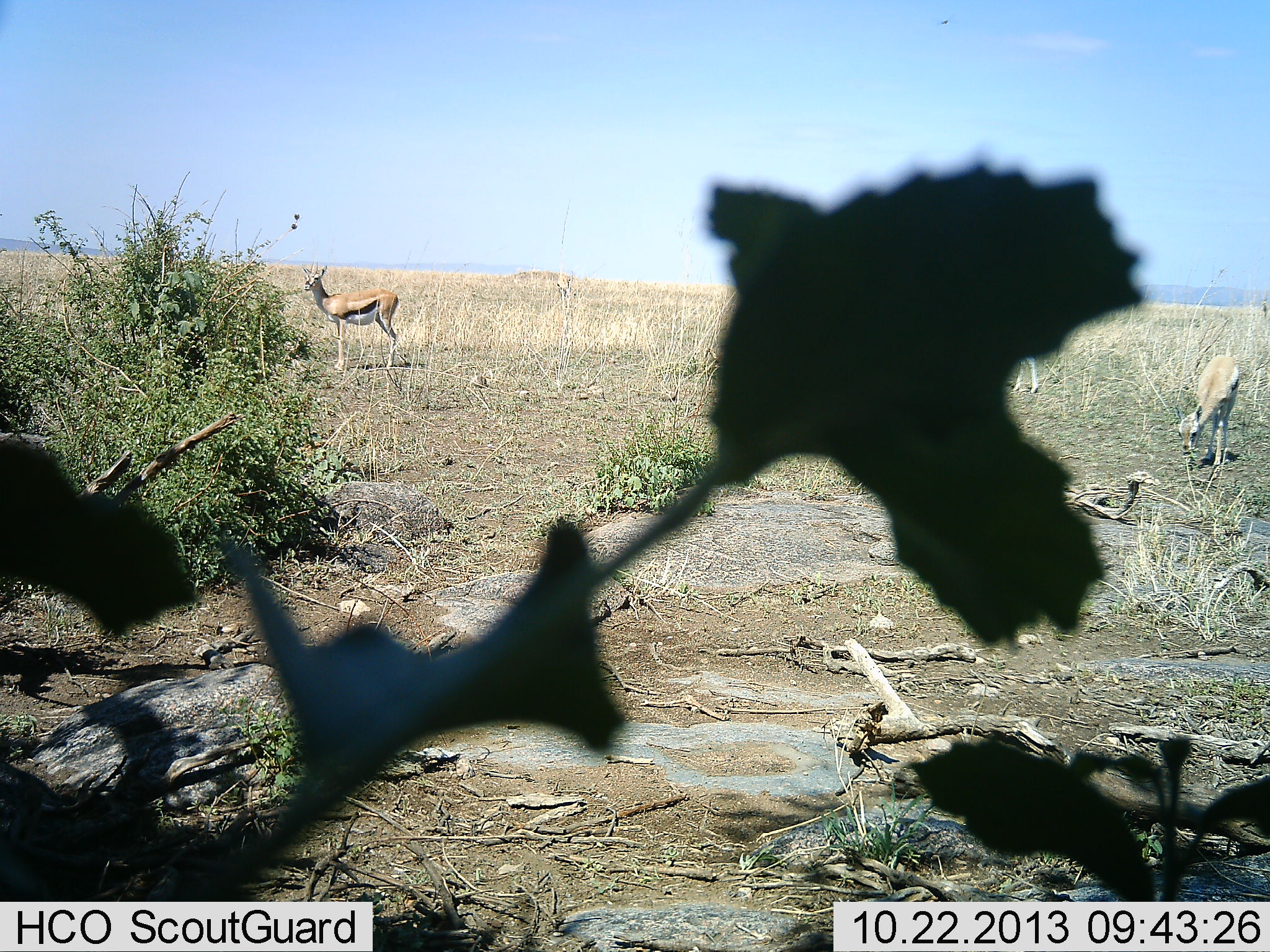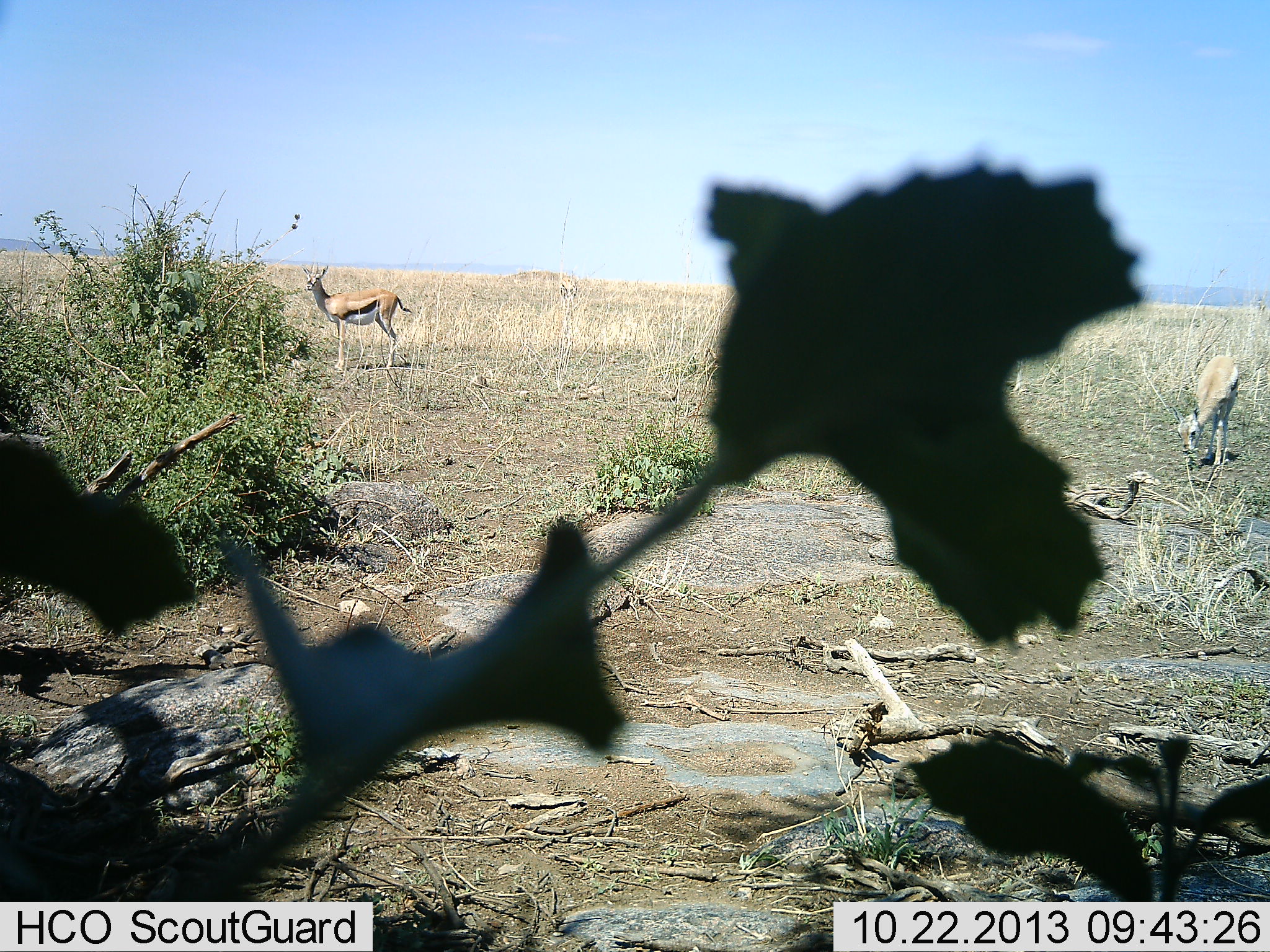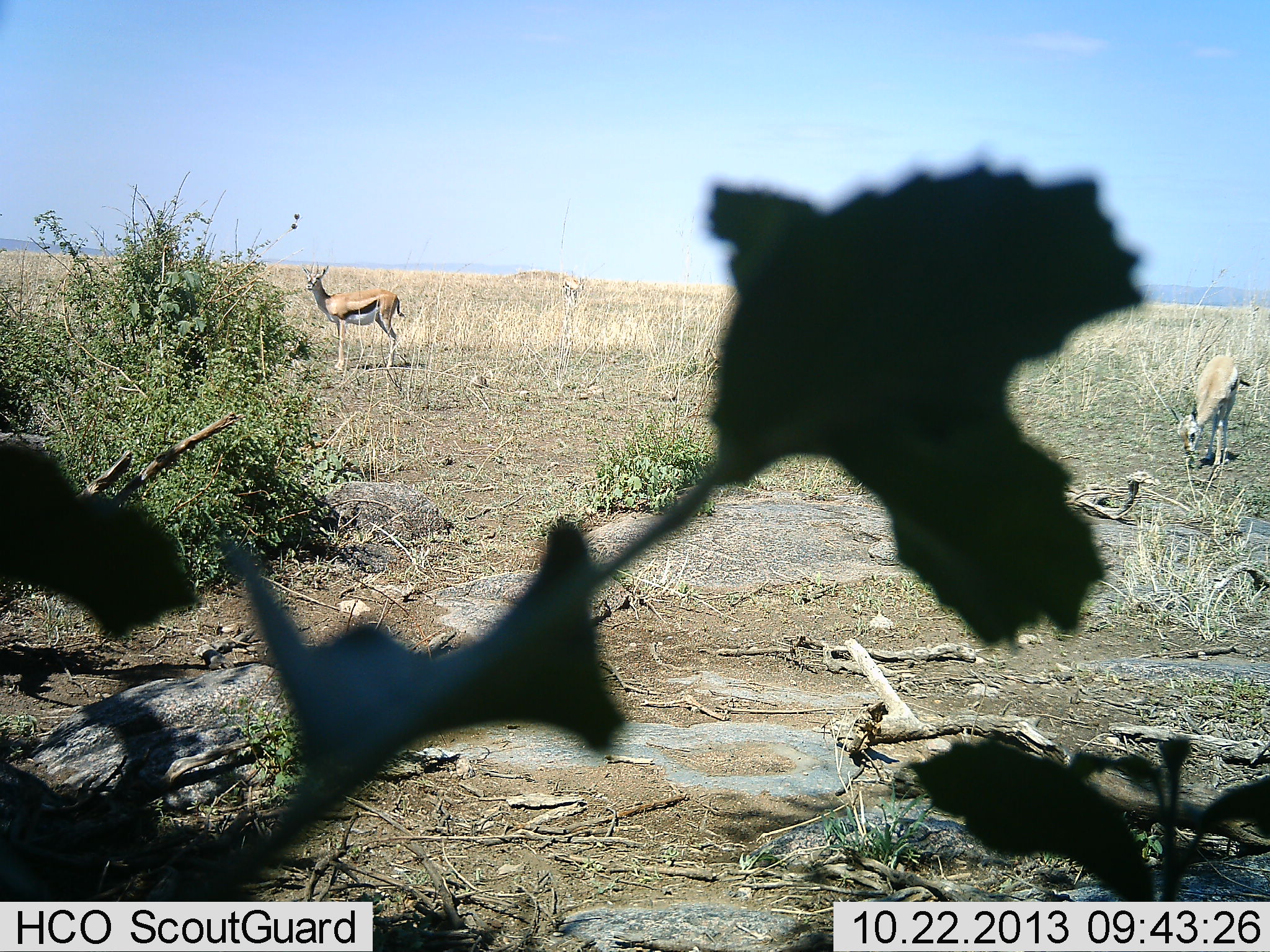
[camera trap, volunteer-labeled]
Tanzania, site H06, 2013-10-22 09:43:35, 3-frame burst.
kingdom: Animalia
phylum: Chordata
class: Mammalia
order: Artiodactyla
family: Bovidae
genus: Eudorcas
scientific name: Eudorcas thomsonii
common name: thomson's gazelle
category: gazellethomsons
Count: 4.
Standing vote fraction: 80%.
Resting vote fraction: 10%.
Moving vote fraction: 0%.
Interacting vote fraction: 0%.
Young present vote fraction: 10%.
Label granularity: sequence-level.